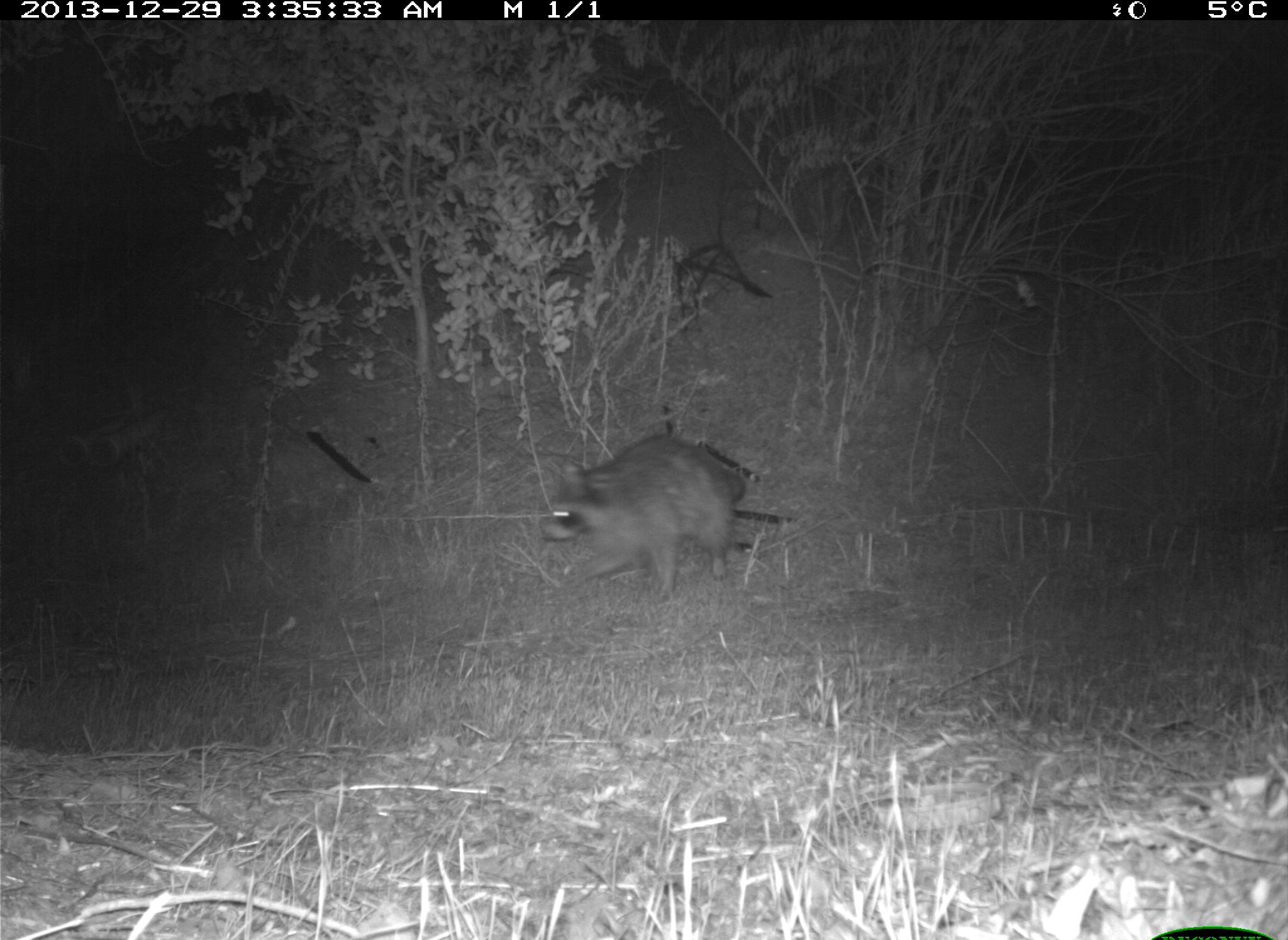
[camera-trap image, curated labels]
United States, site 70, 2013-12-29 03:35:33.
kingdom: Animalia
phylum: Chordata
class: Mammalia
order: Carnivora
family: Procyonidae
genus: Procyon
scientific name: Procyon lotor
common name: raccoon